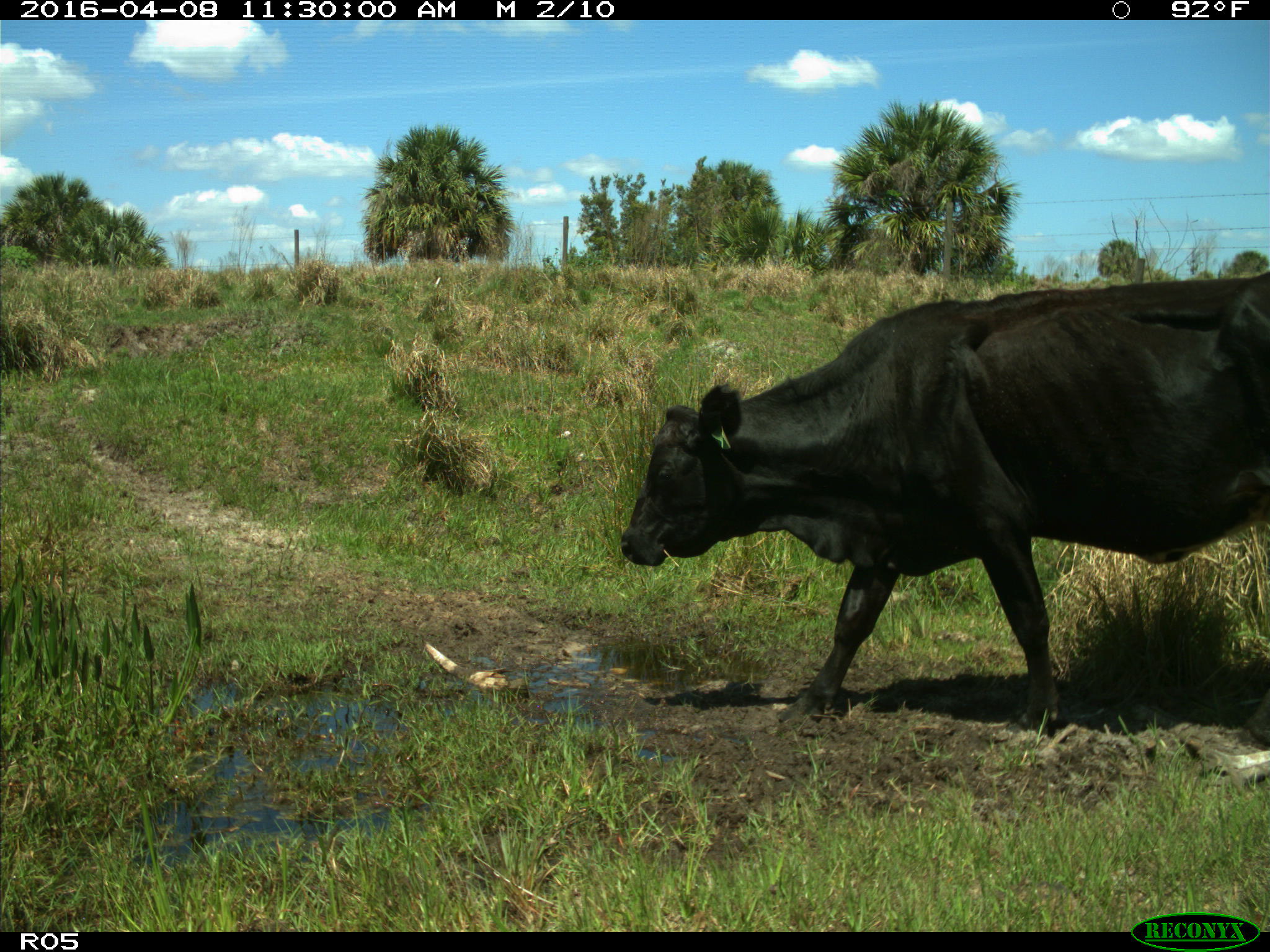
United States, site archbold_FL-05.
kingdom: Animalia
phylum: Chordata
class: Mammalia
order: Artiodactyla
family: Bovidae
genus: Bos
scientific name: Bos taurus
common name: domestic cow